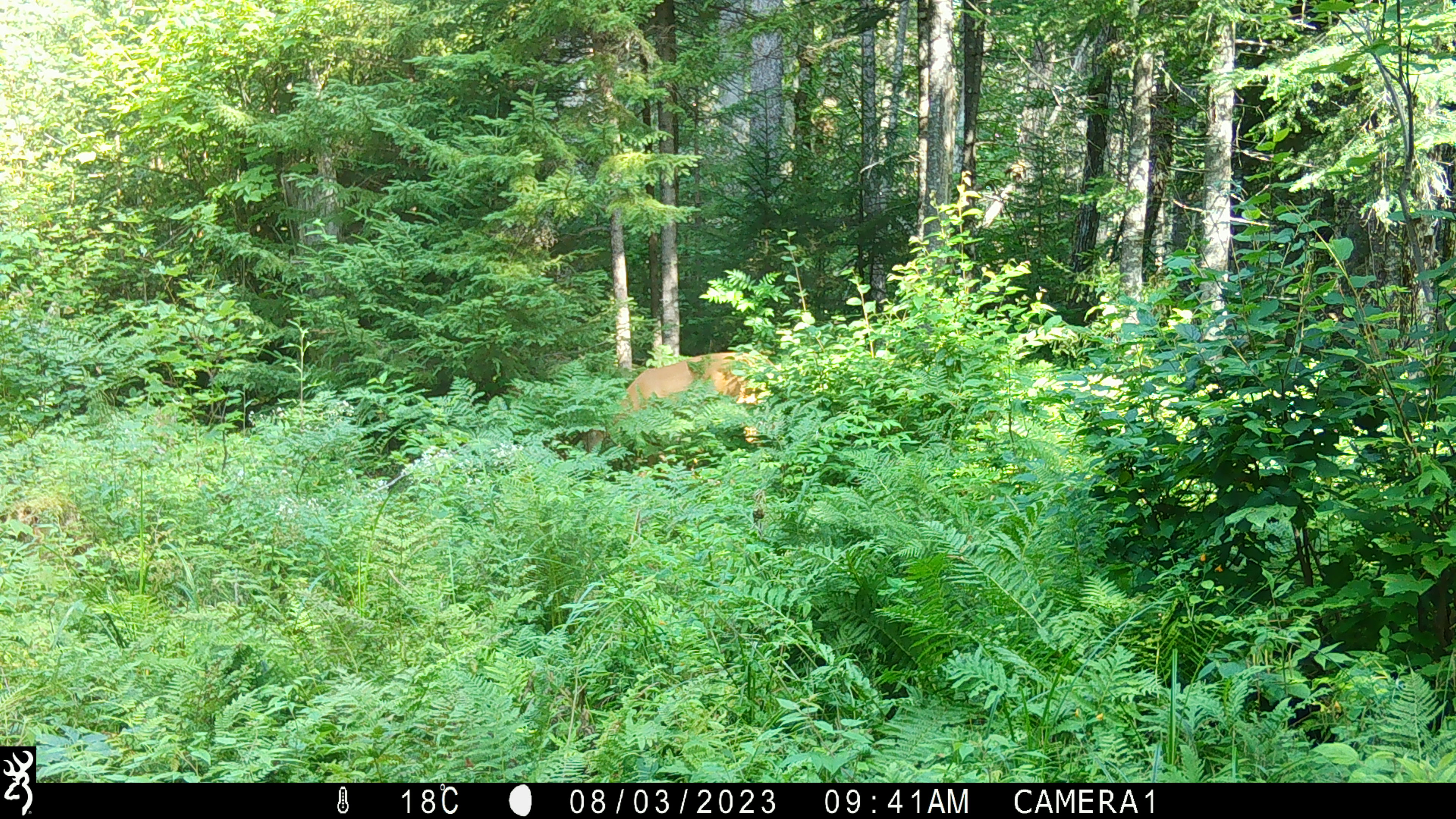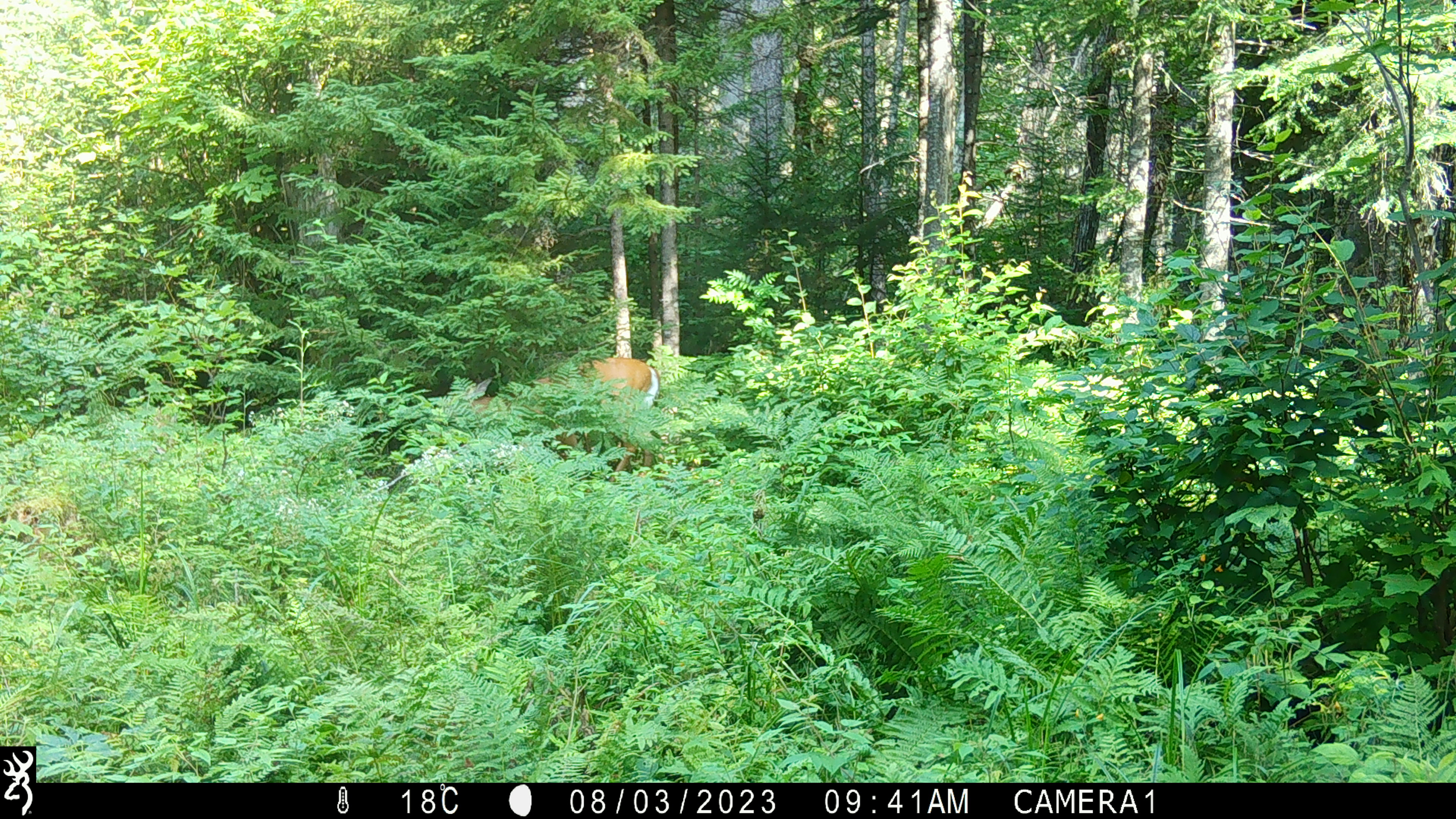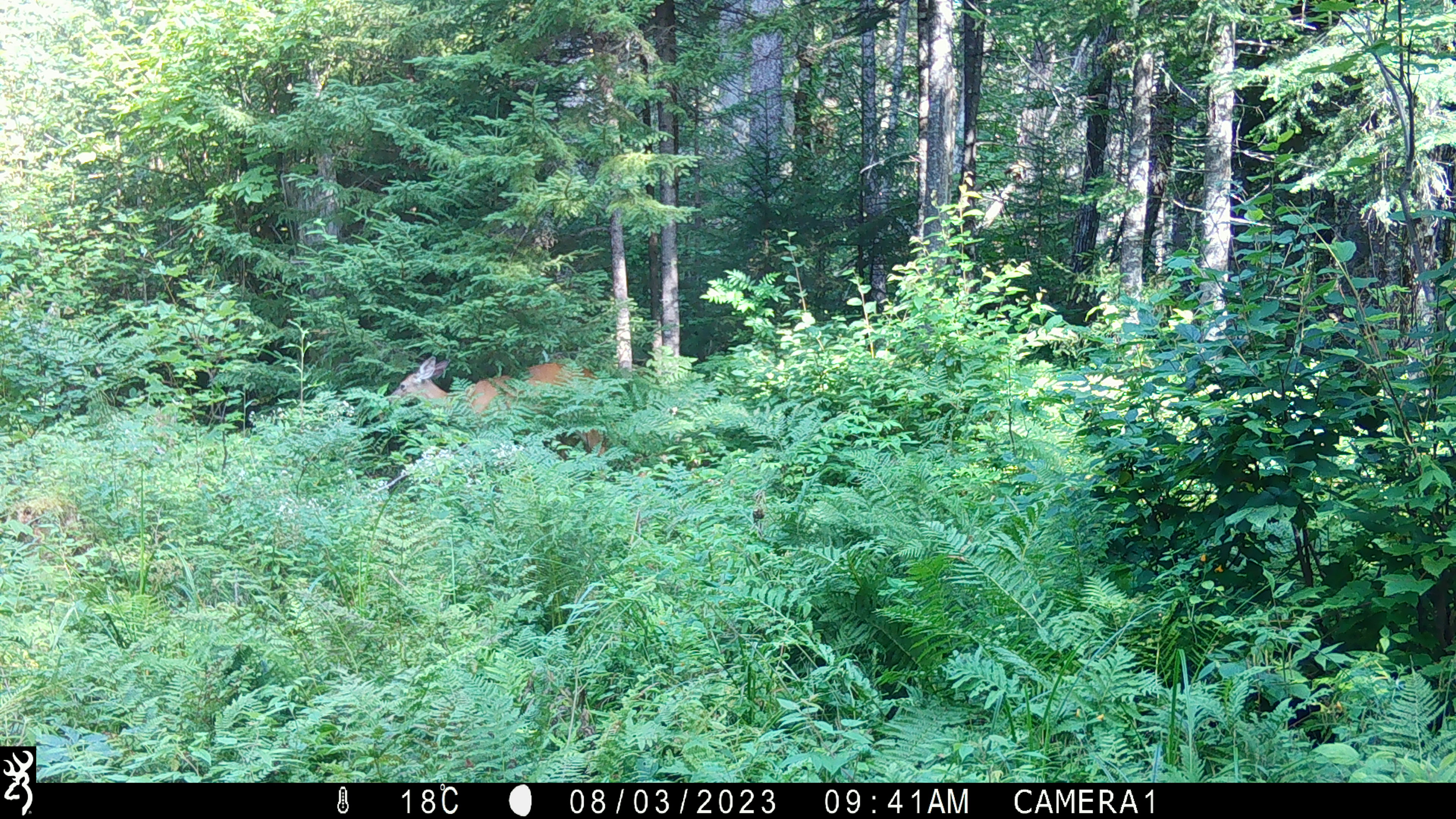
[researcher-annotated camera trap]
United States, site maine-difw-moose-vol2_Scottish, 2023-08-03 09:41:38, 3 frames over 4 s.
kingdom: Animalia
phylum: Chordata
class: Mammalia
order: Artiodactyla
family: Cervidae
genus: Odocoileus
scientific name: Odocoileus virginianus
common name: white-tailed deer